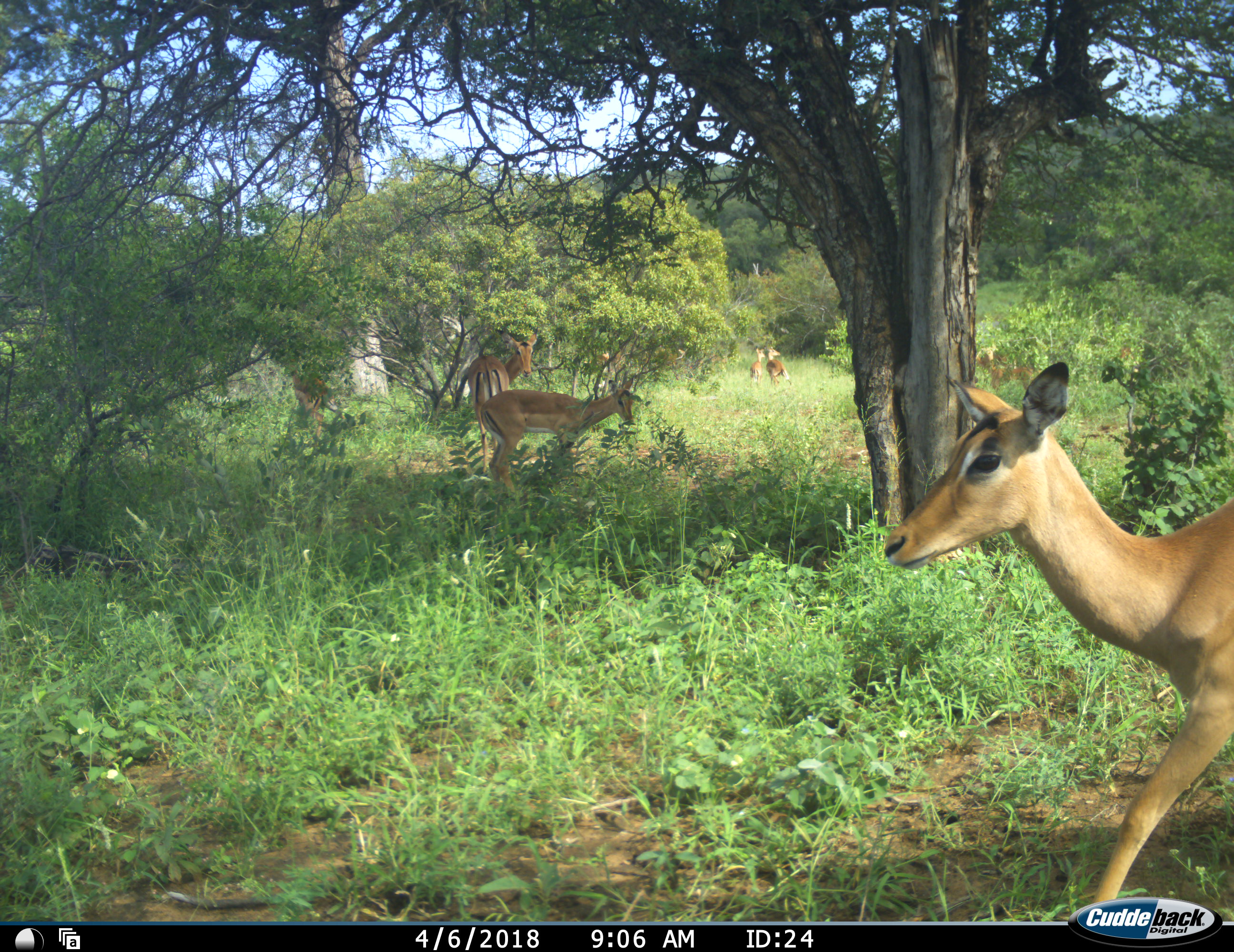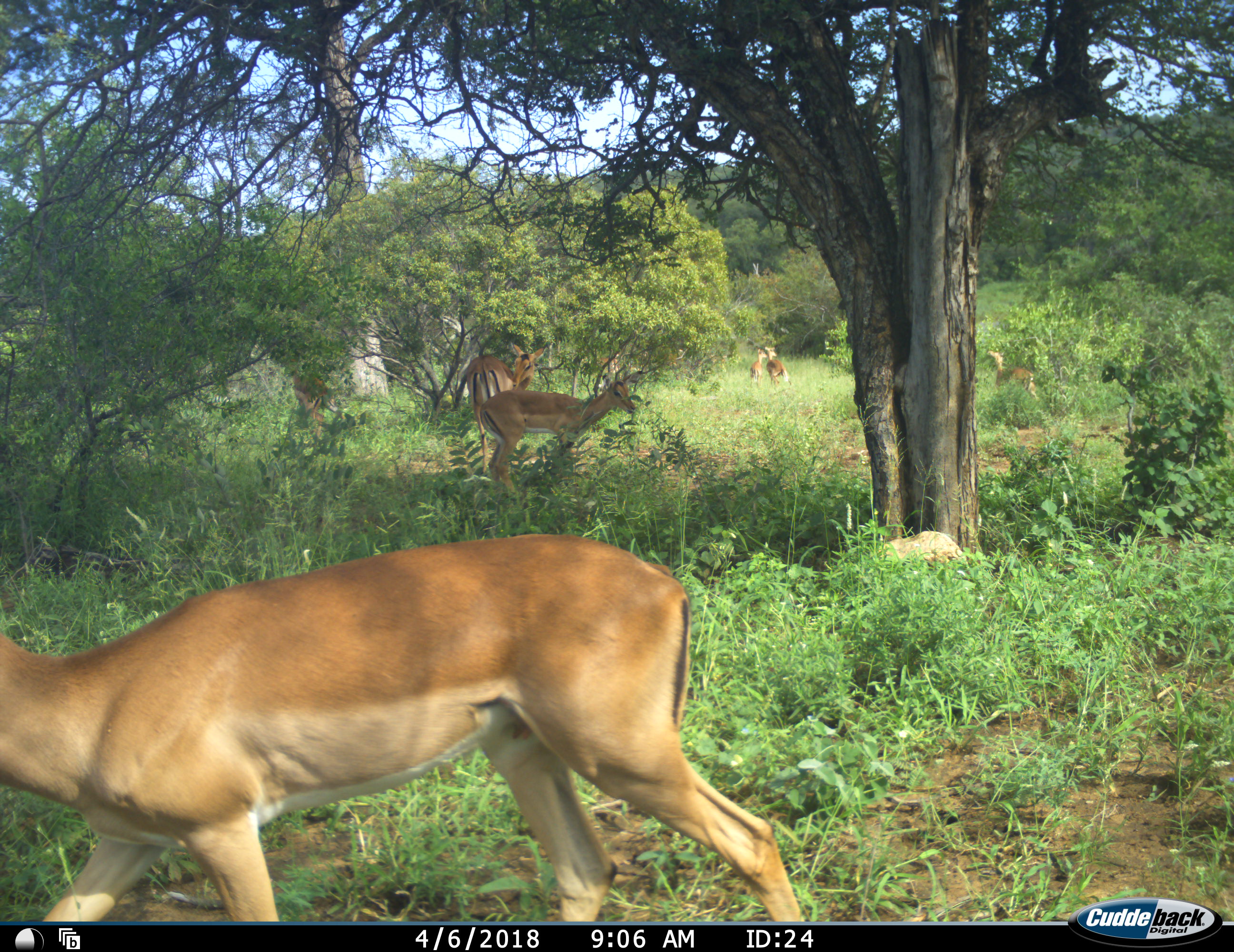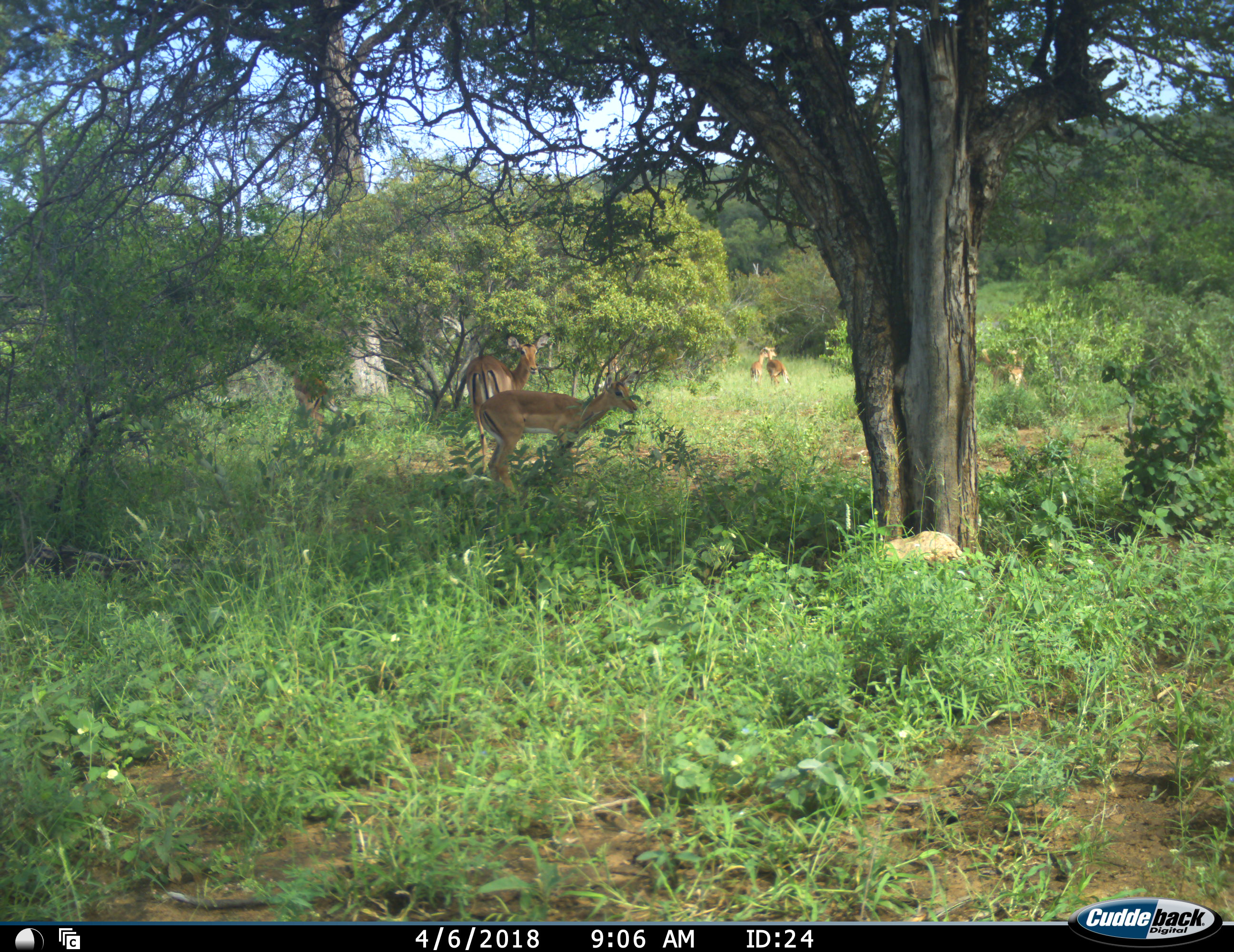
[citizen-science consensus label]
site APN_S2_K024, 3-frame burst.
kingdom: Animalia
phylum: Chordata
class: Mammalia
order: Artiodactyla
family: Bovidae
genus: Aepyceros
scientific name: Aepyceros melampus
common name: impala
Impala (Aepyceros melampus), count 7. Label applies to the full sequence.